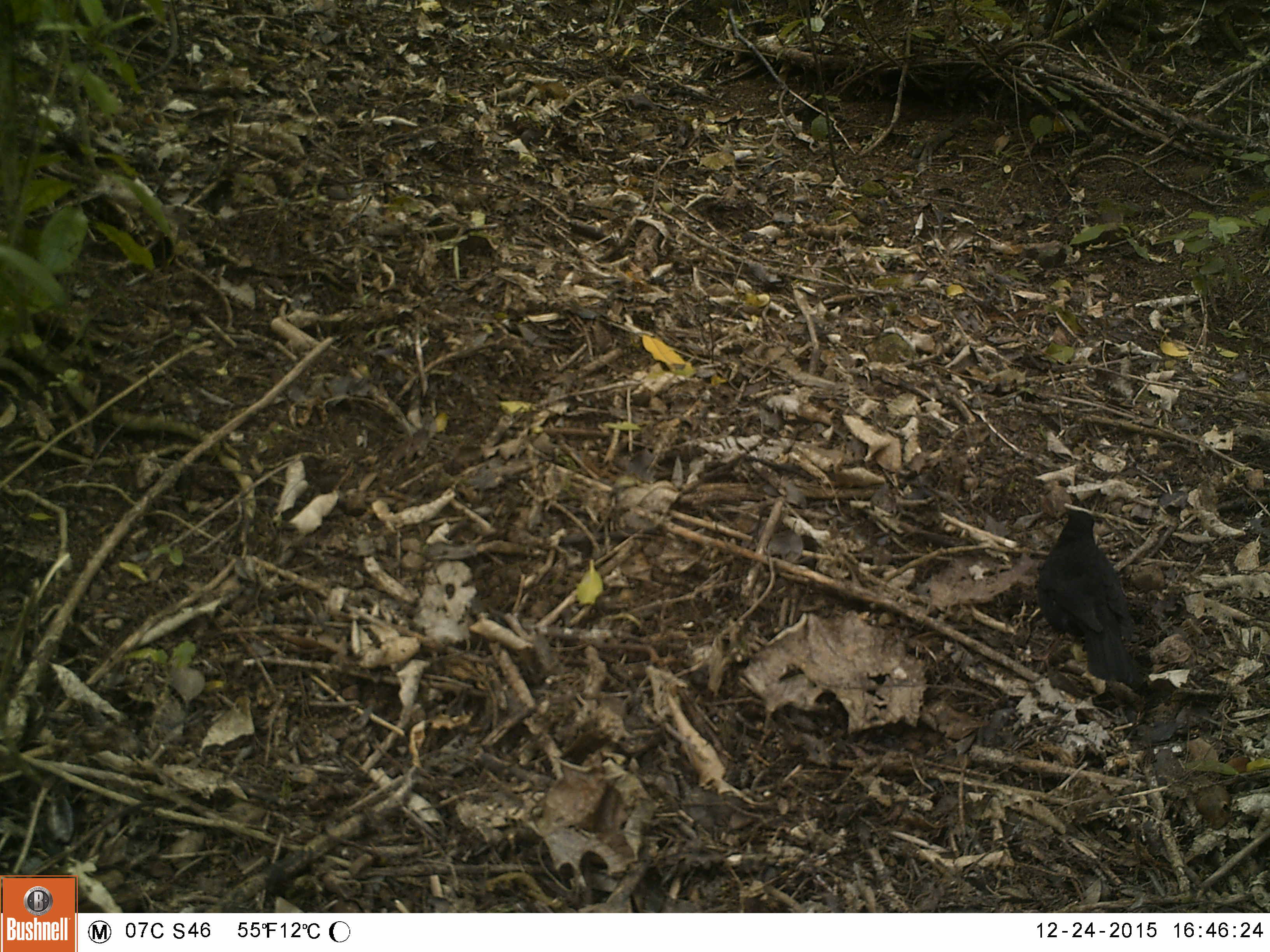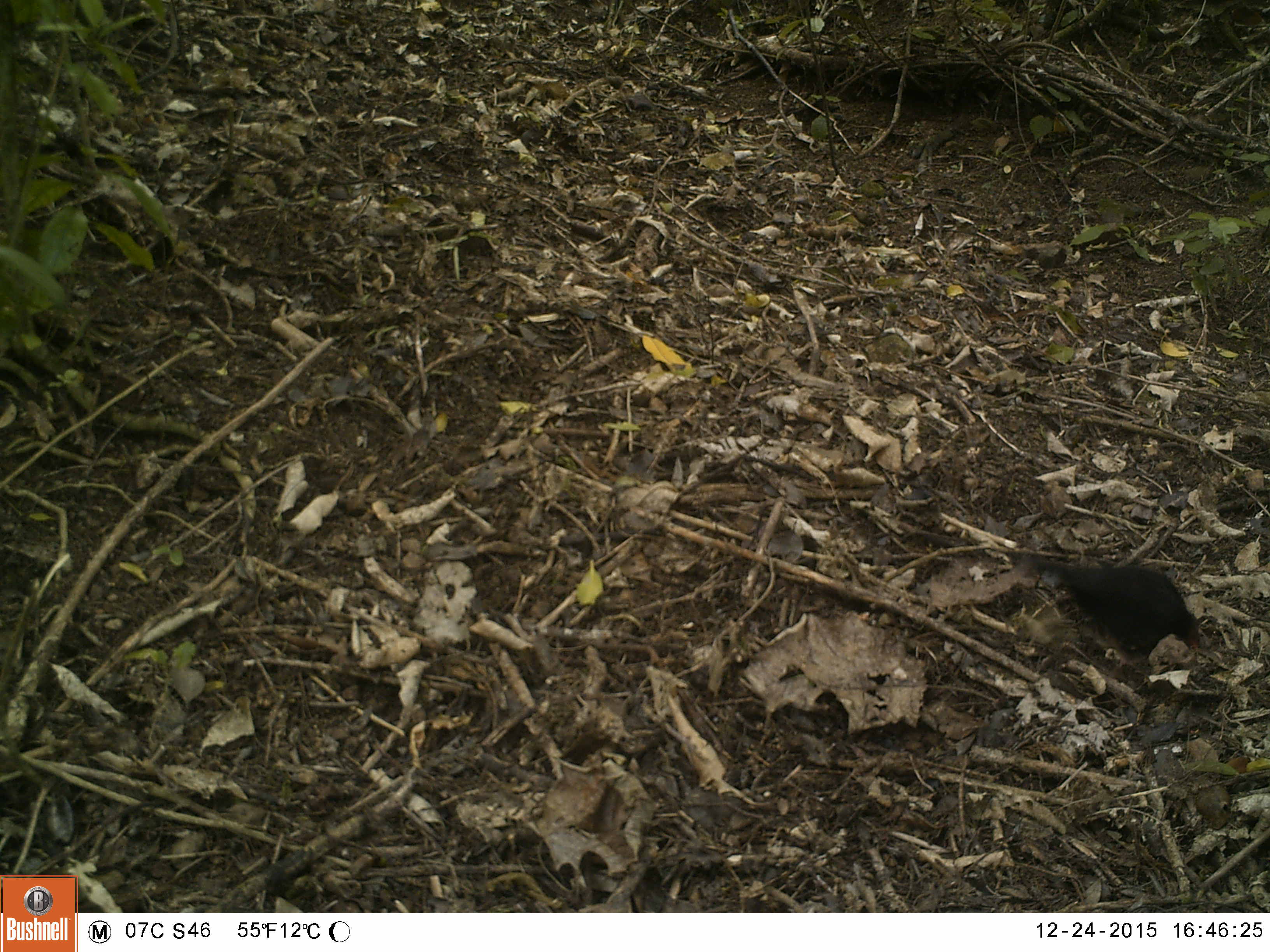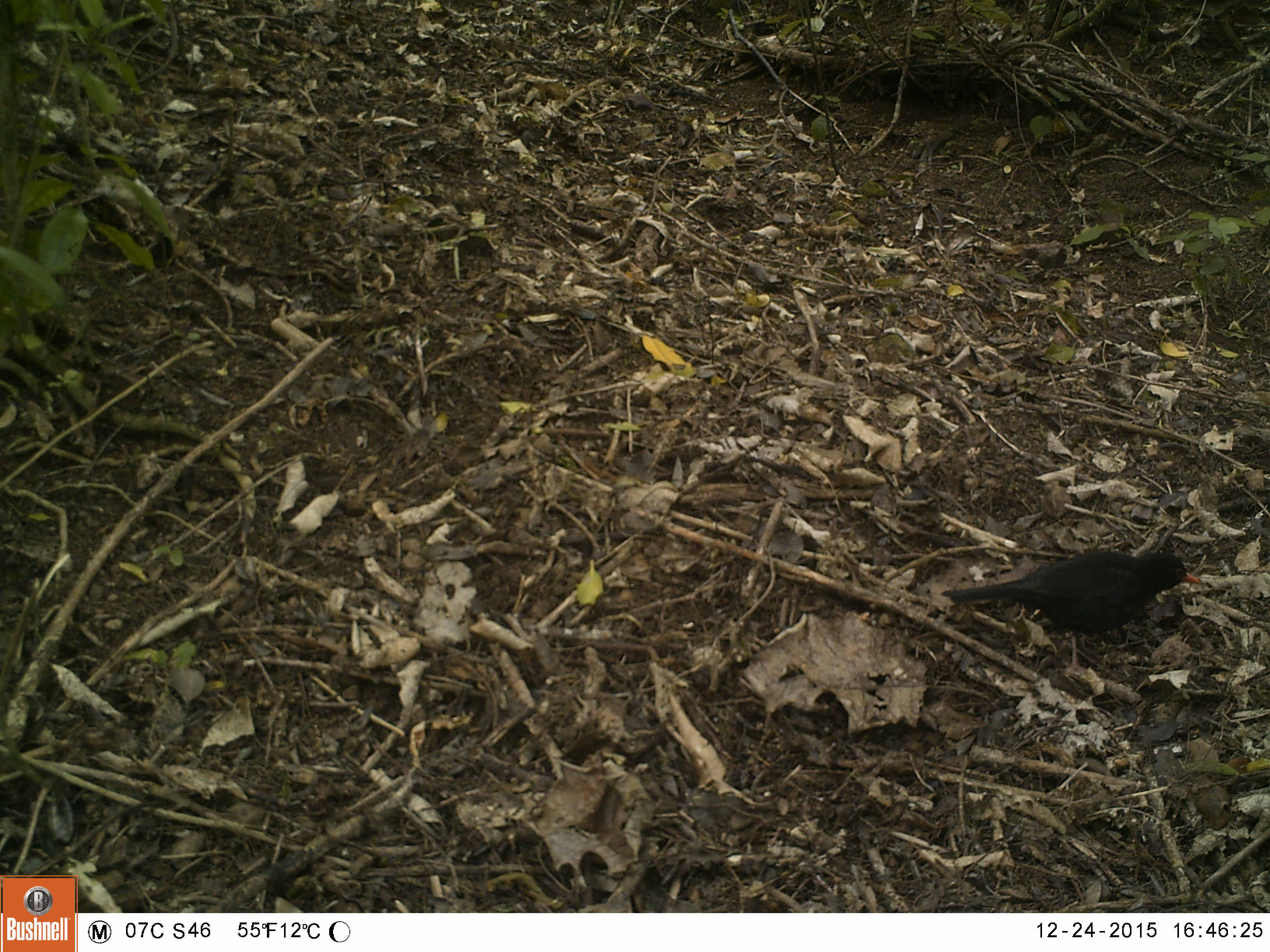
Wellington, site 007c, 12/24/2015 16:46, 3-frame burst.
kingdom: Animalia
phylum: Chordata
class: Aves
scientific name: Aves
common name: bird